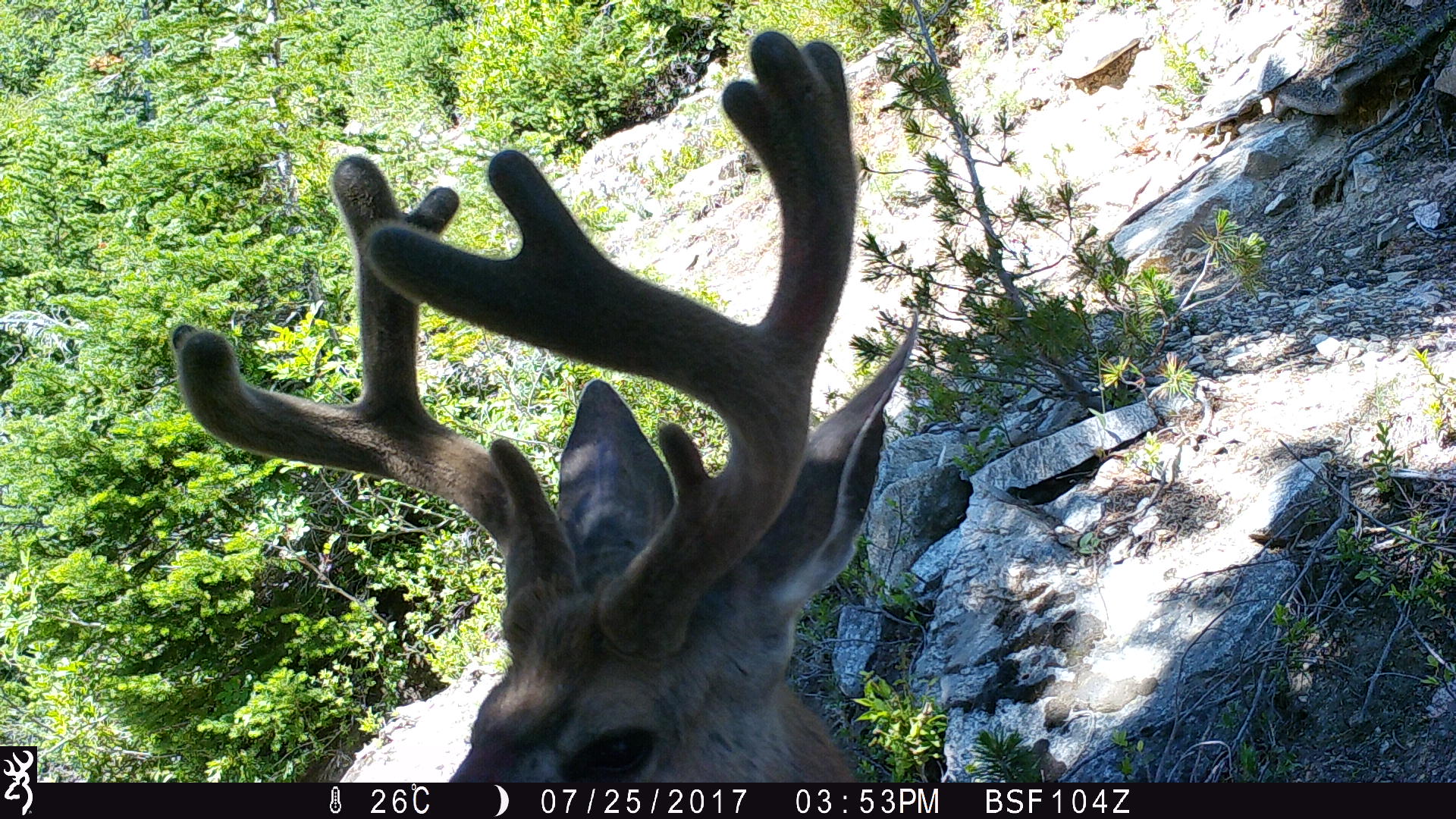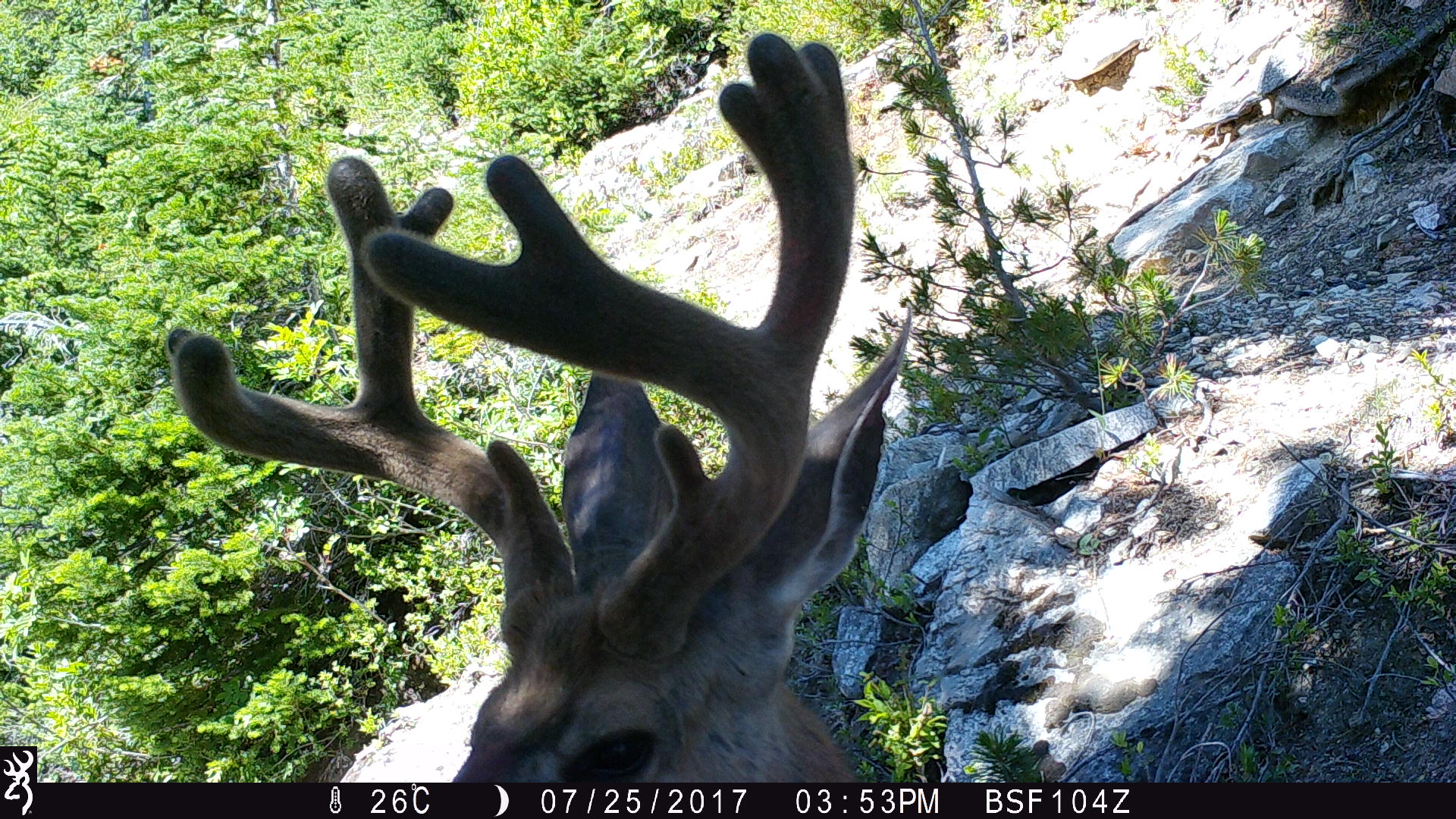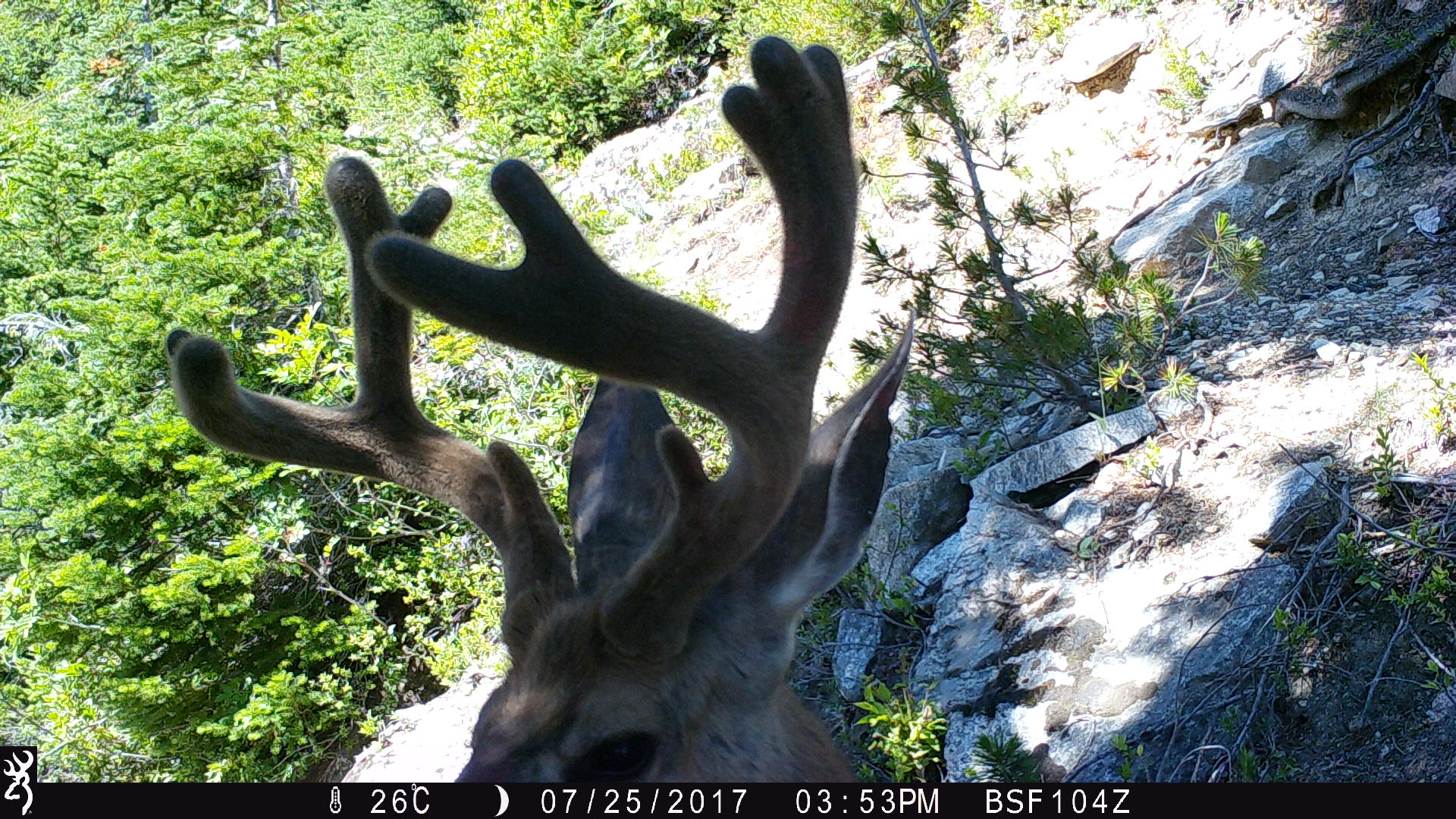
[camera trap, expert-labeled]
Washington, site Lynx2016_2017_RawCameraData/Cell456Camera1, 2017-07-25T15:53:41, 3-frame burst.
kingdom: Animalia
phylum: Chordata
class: Mammalia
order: Artiodactyla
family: Cervidae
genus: Odocoileus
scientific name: Odocoileus hemionus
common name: mule deer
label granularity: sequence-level